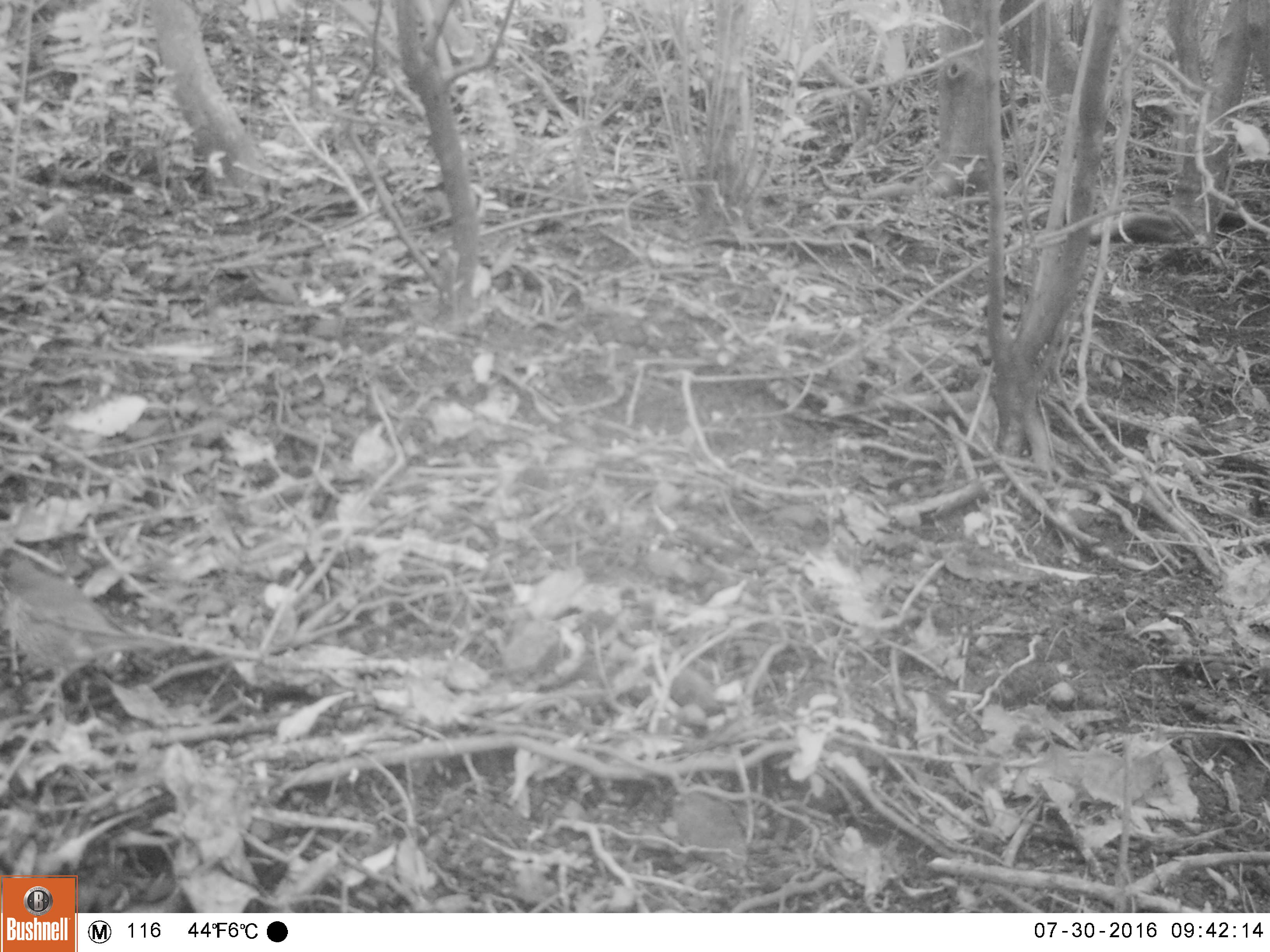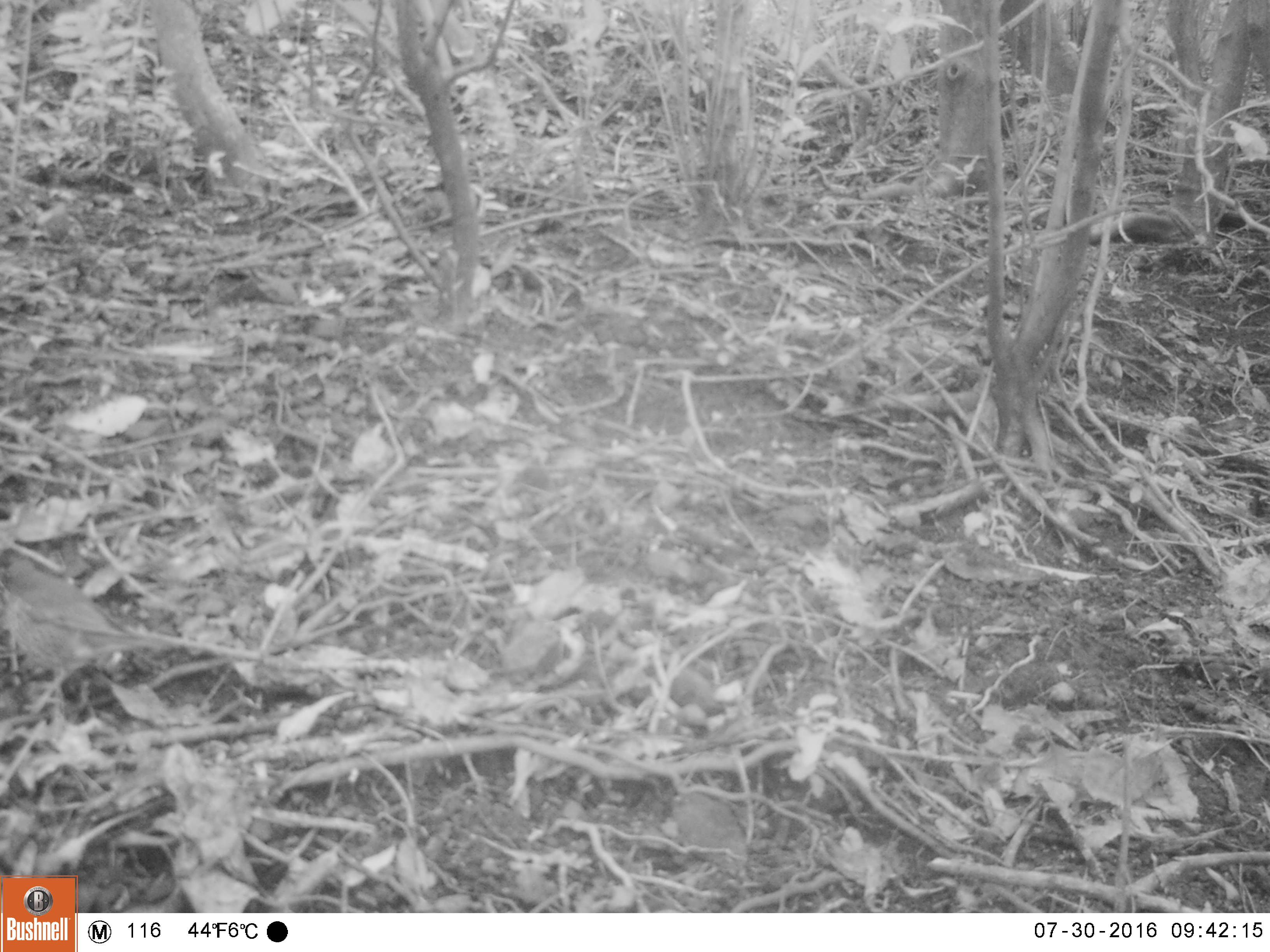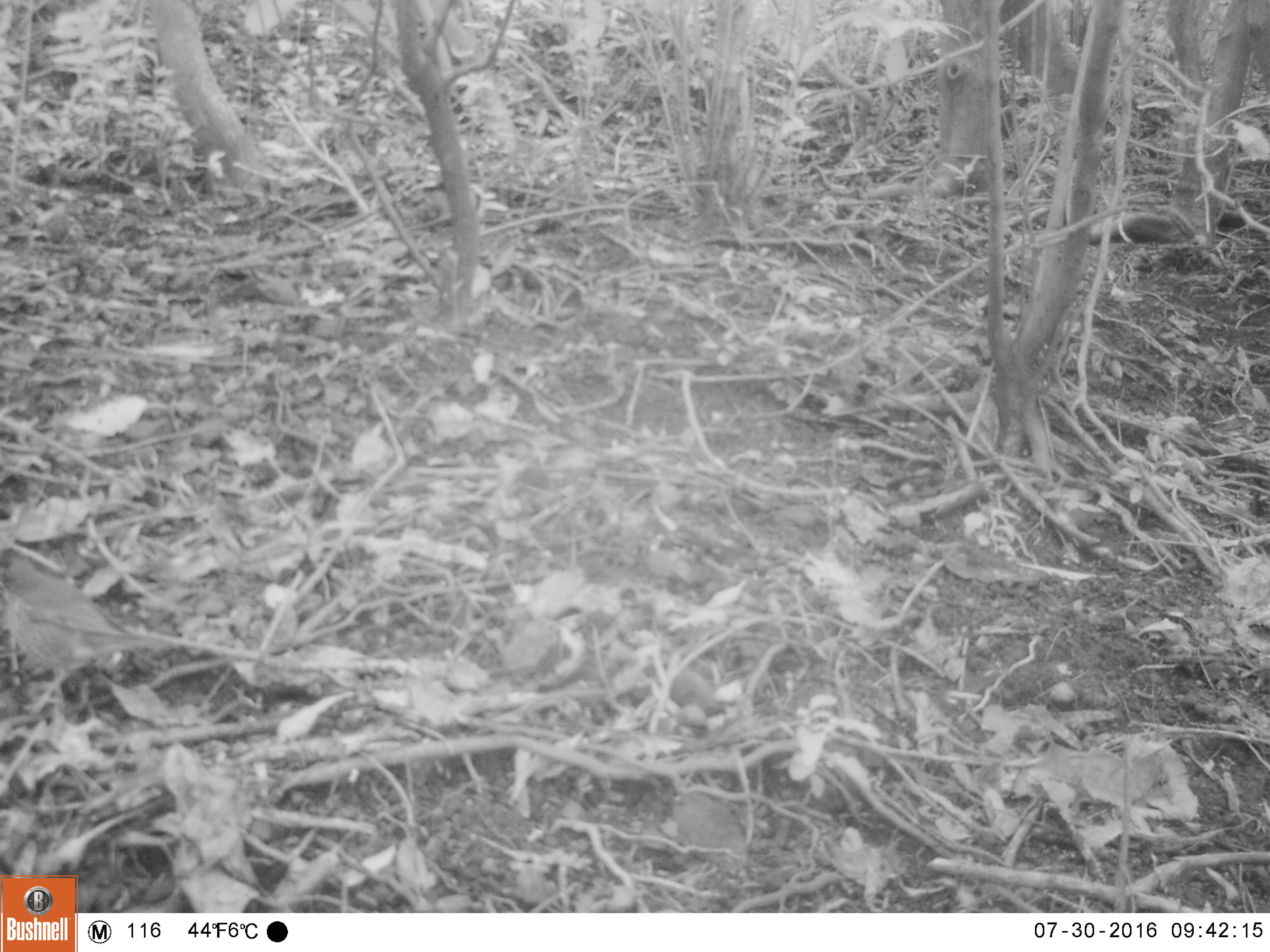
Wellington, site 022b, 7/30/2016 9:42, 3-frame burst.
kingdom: Animalia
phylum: Chordata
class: Aves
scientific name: Aves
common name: bird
Bird (Aves).